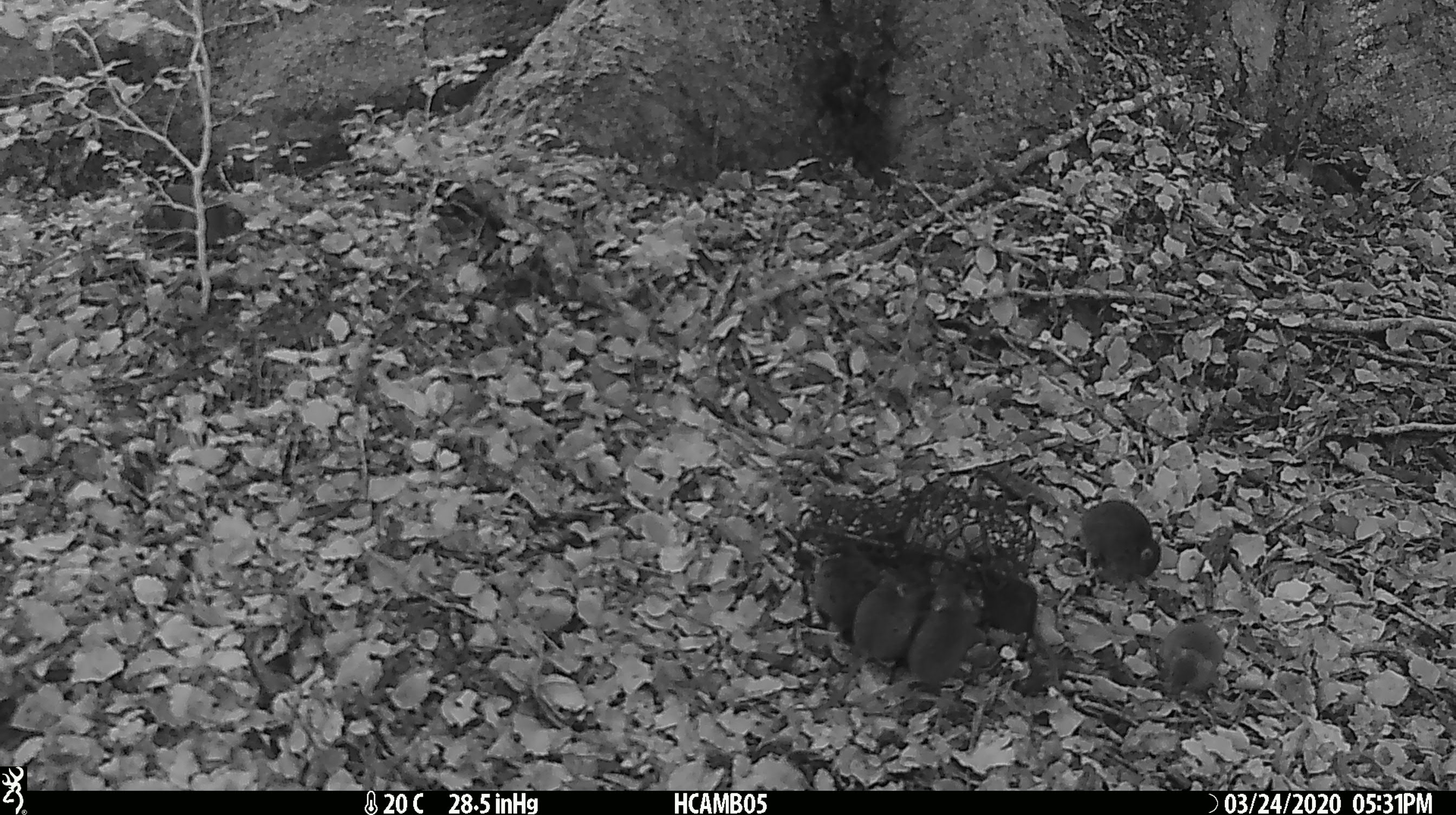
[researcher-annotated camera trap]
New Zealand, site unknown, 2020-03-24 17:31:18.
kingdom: Animalia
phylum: Chordata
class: Mammalia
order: Rodentia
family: Muridae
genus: Mus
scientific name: Mus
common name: mouse